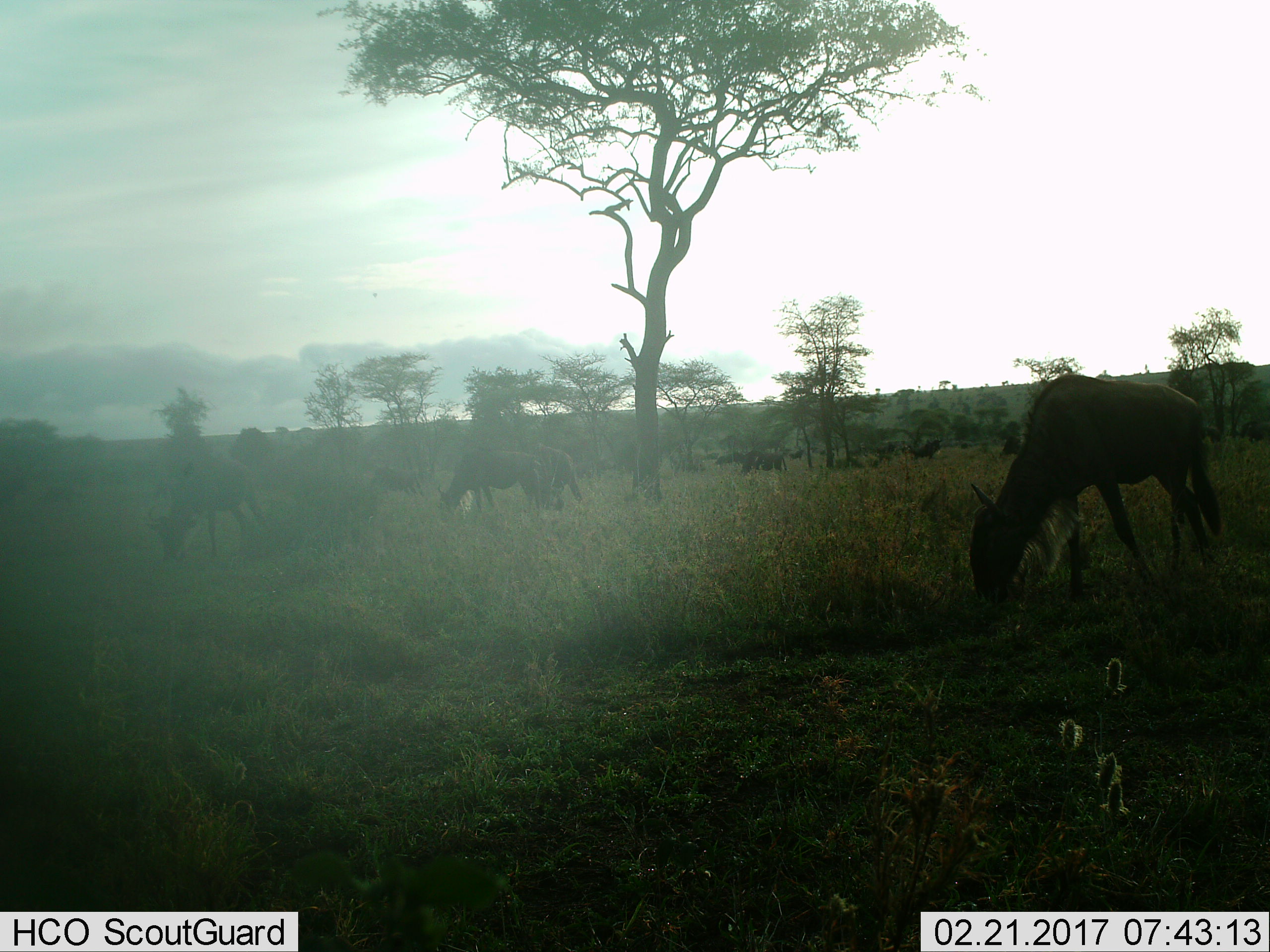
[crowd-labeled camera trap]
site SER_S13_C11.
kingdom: Animalia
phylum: Chordata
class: Mammalia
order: Artiodactyla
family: Bovidae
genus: Connochaetes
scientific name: Connochaetes taurinus taurinus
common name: blue wildebeest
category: wildebeestblue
Wildebeestblue (blue wildebeest) (Connochaetes taurinus taurinus), count 11-50. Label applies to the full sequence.